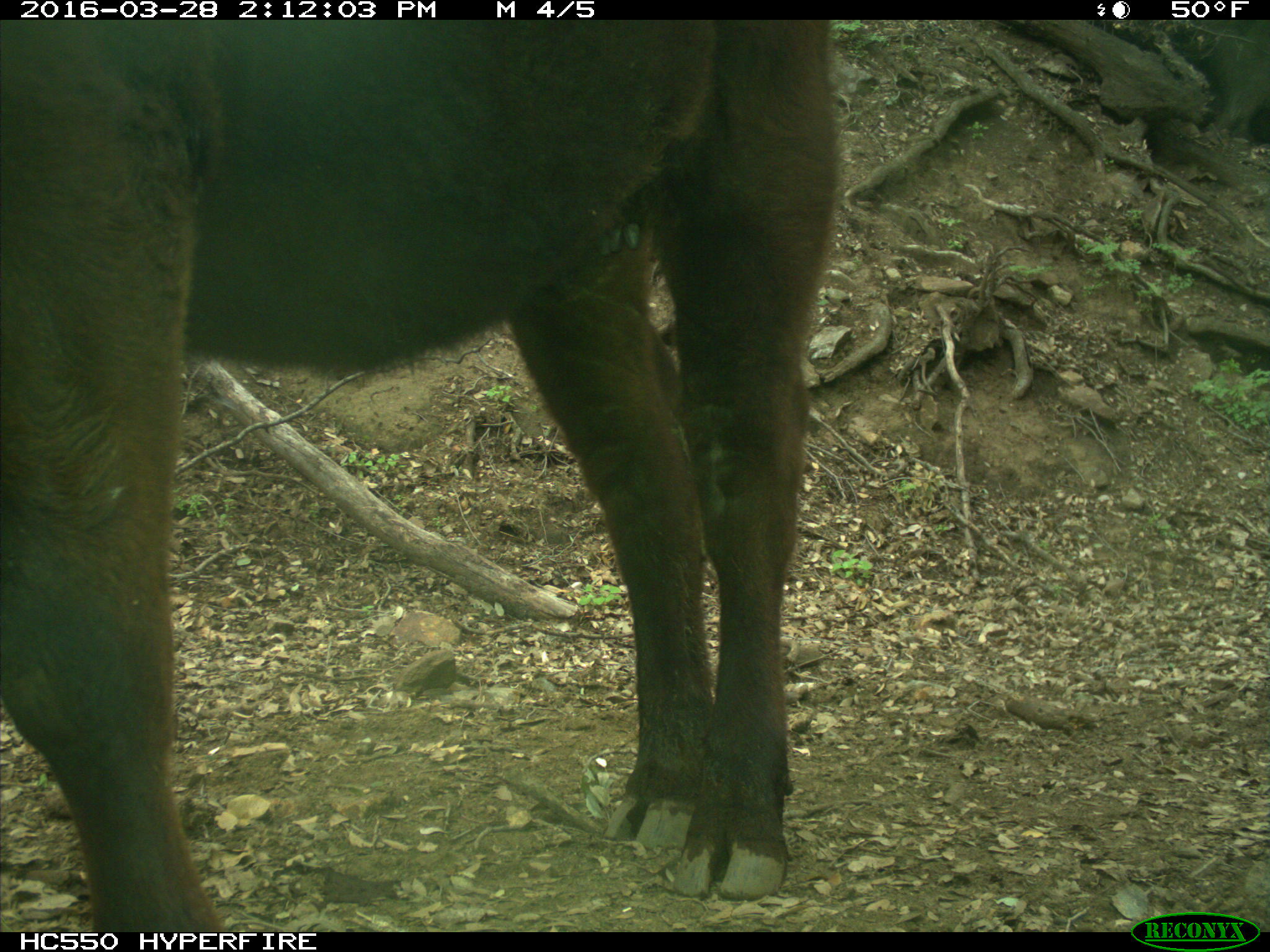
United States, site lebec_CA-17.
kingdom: Animalia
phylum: Chordata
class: Mammalia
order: Artiodactyla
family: Bovidae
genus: Bos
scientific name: Bos taurus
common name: domestic cow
Bos taurus (domestic cow).